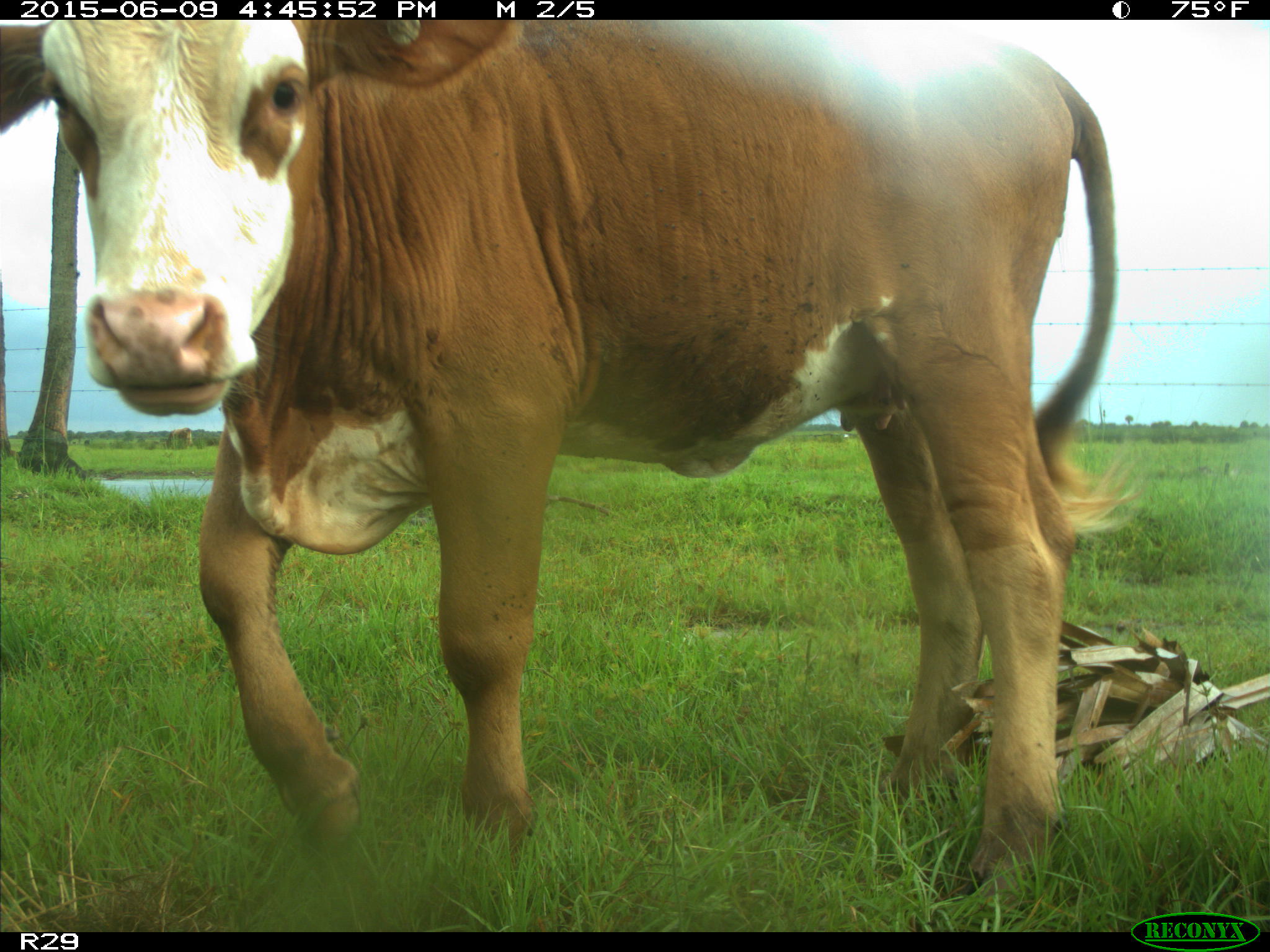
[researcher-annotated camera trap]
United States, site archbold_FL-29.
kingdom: Animalia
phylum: Chordata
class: Mammalia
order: Artiodactyla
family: Bovidae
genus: Bos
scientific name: Bos taurus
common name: domestic cow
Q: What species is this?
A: Bos taurus (domestic cow).